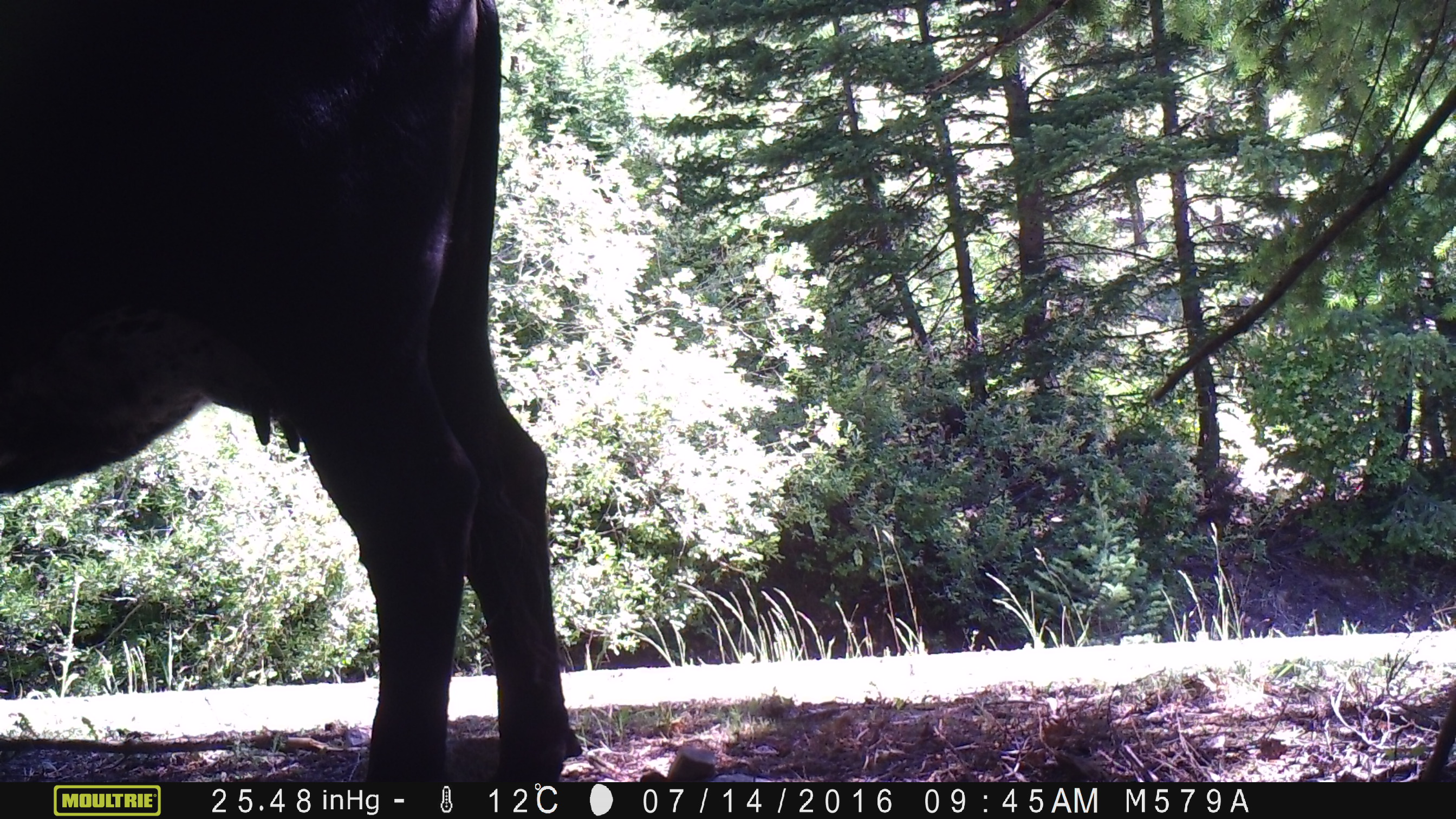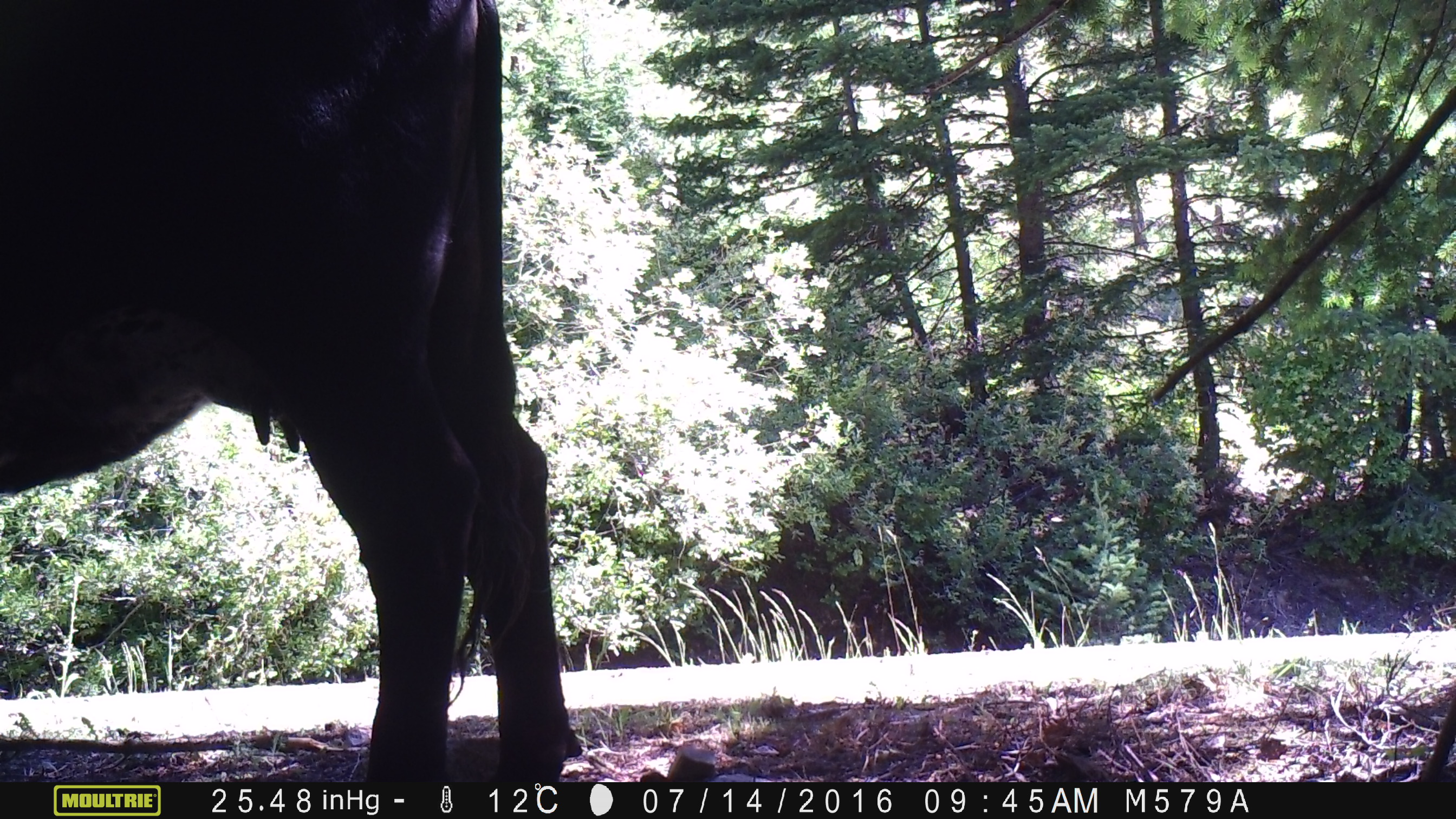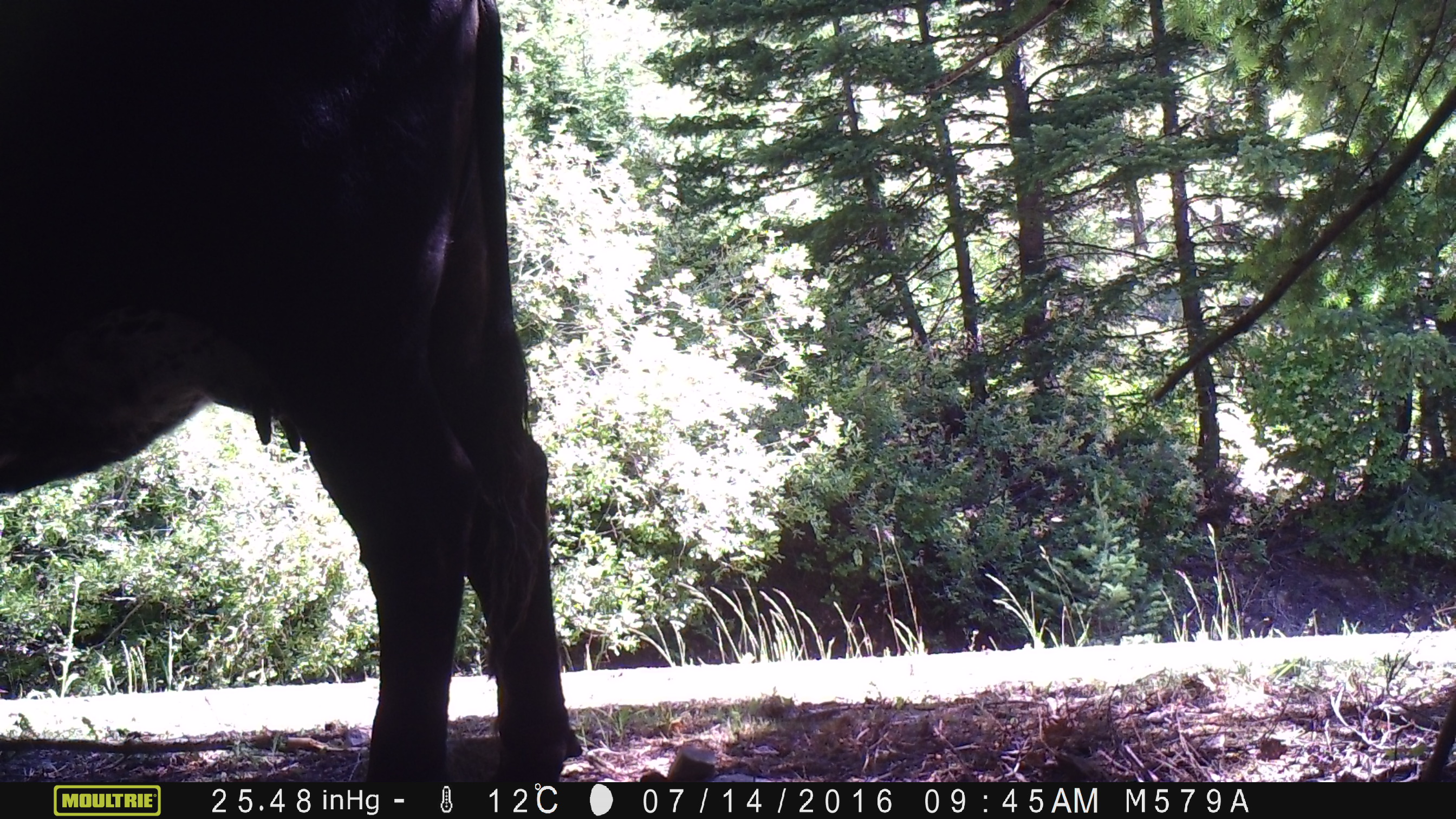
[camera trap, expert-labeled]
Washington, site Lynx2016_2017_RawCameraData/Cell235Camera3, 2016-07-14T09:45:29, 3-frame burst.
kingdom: Animalia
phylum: Chordata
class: Mammalia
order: Artiodactyla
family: Bovidae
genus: Bos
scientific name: Bos taurus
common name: domestic cattle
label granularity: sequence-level